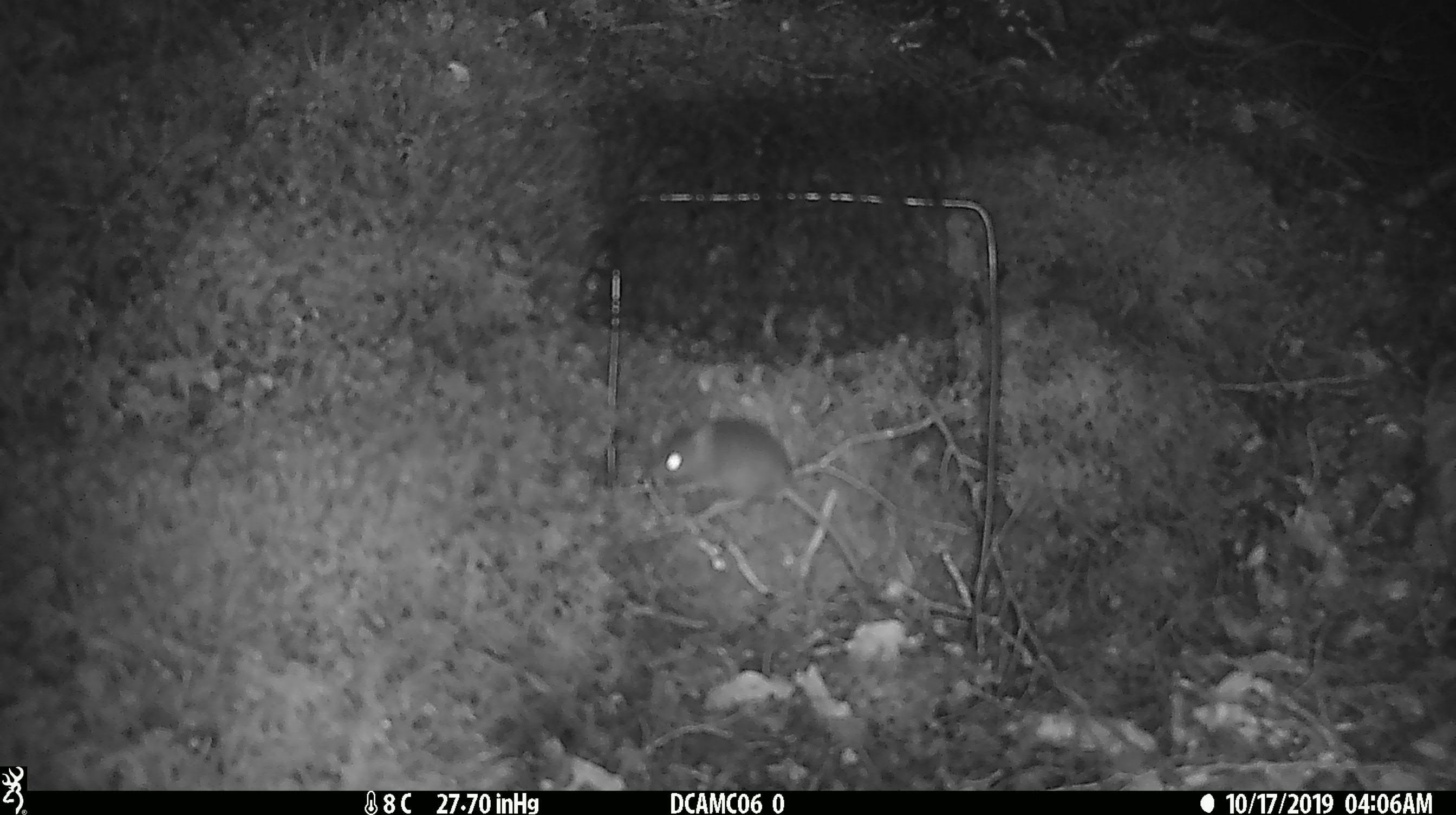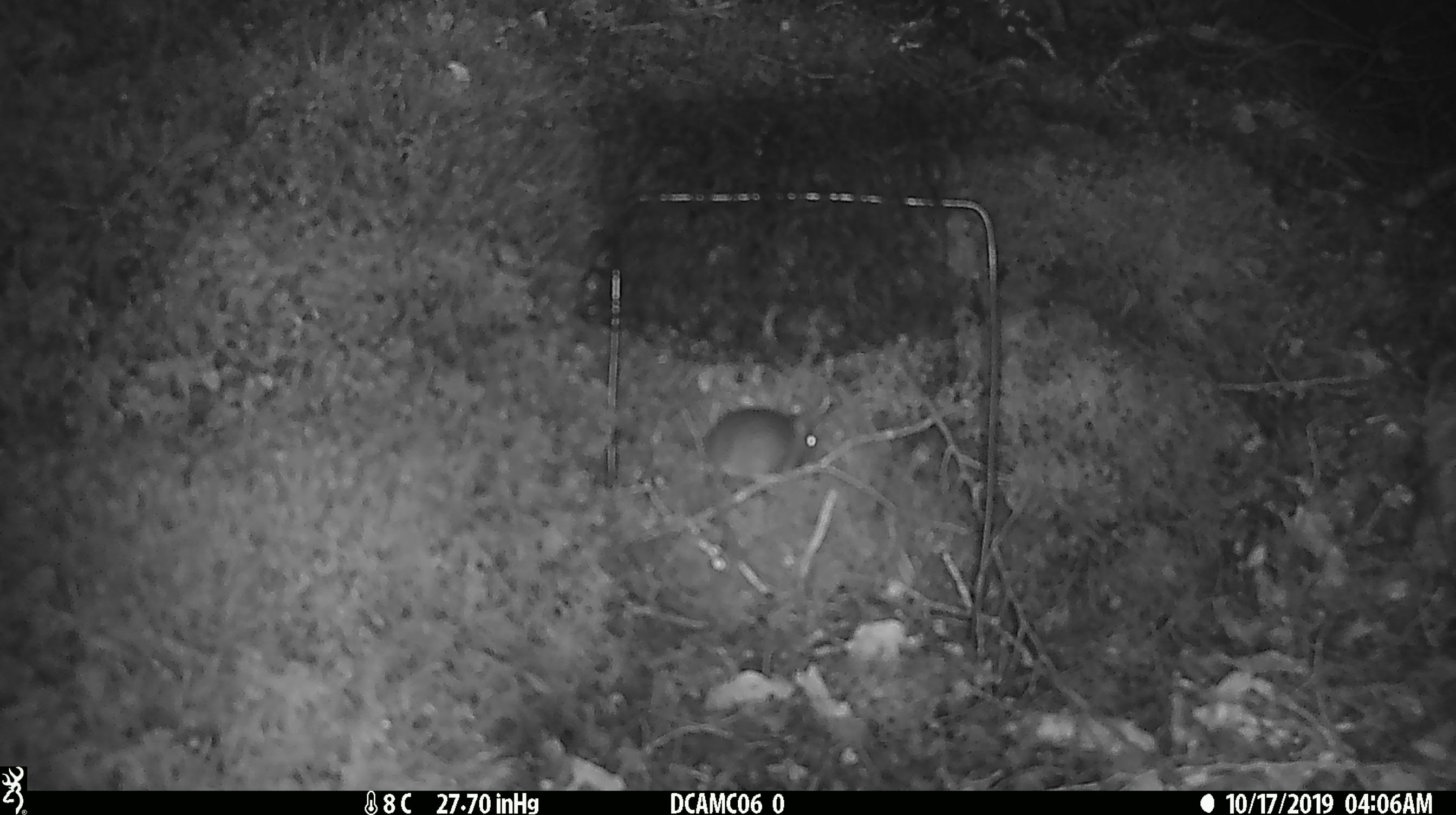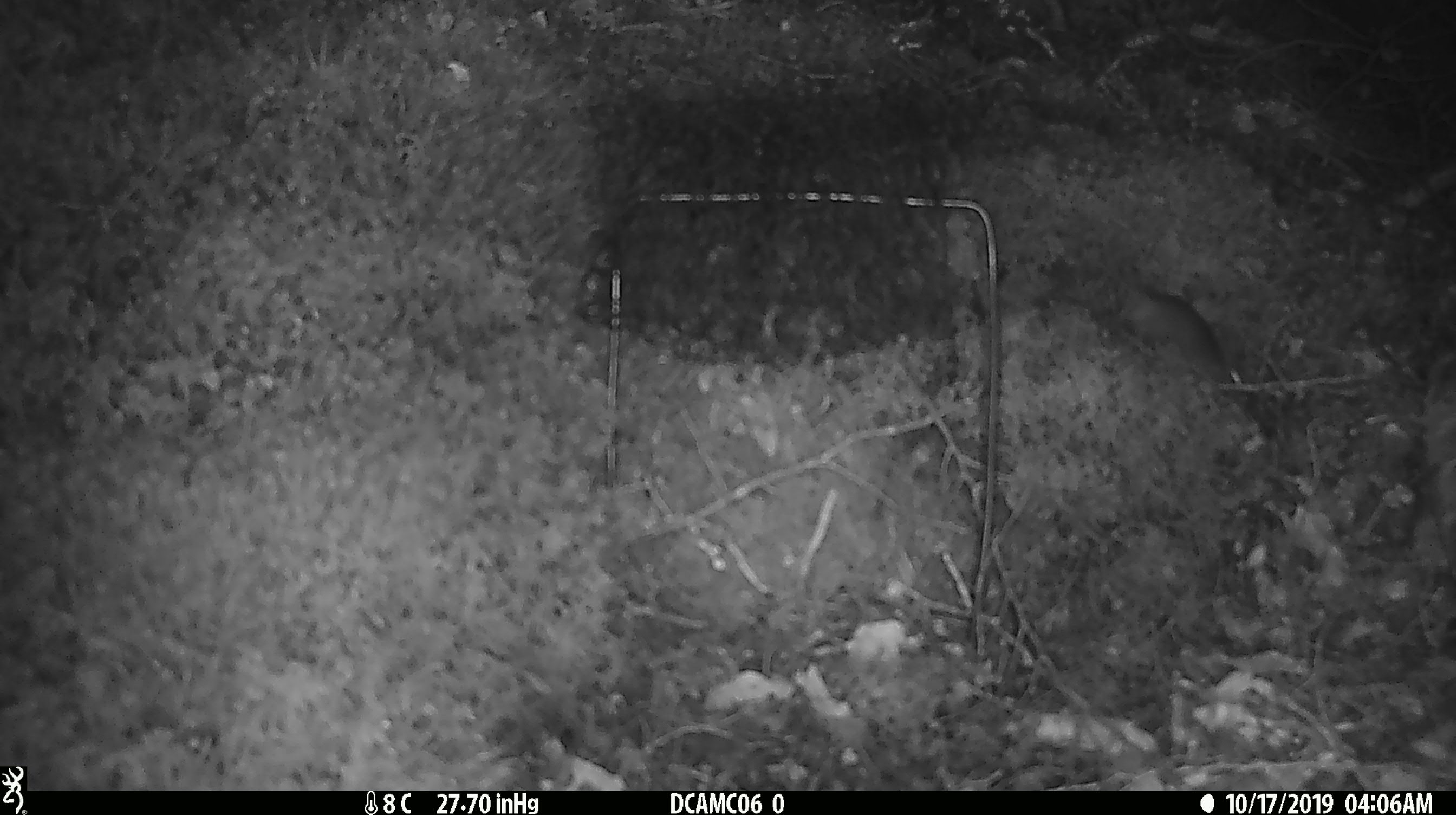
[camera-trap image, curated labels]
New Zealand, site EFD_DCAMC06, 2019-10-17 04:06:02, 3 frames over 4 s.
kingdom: Animalia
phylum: Chordata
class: Mammalia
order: Rodentia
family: Muridae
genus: Mus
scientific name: Mus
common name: mouse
Mouse (Mus).